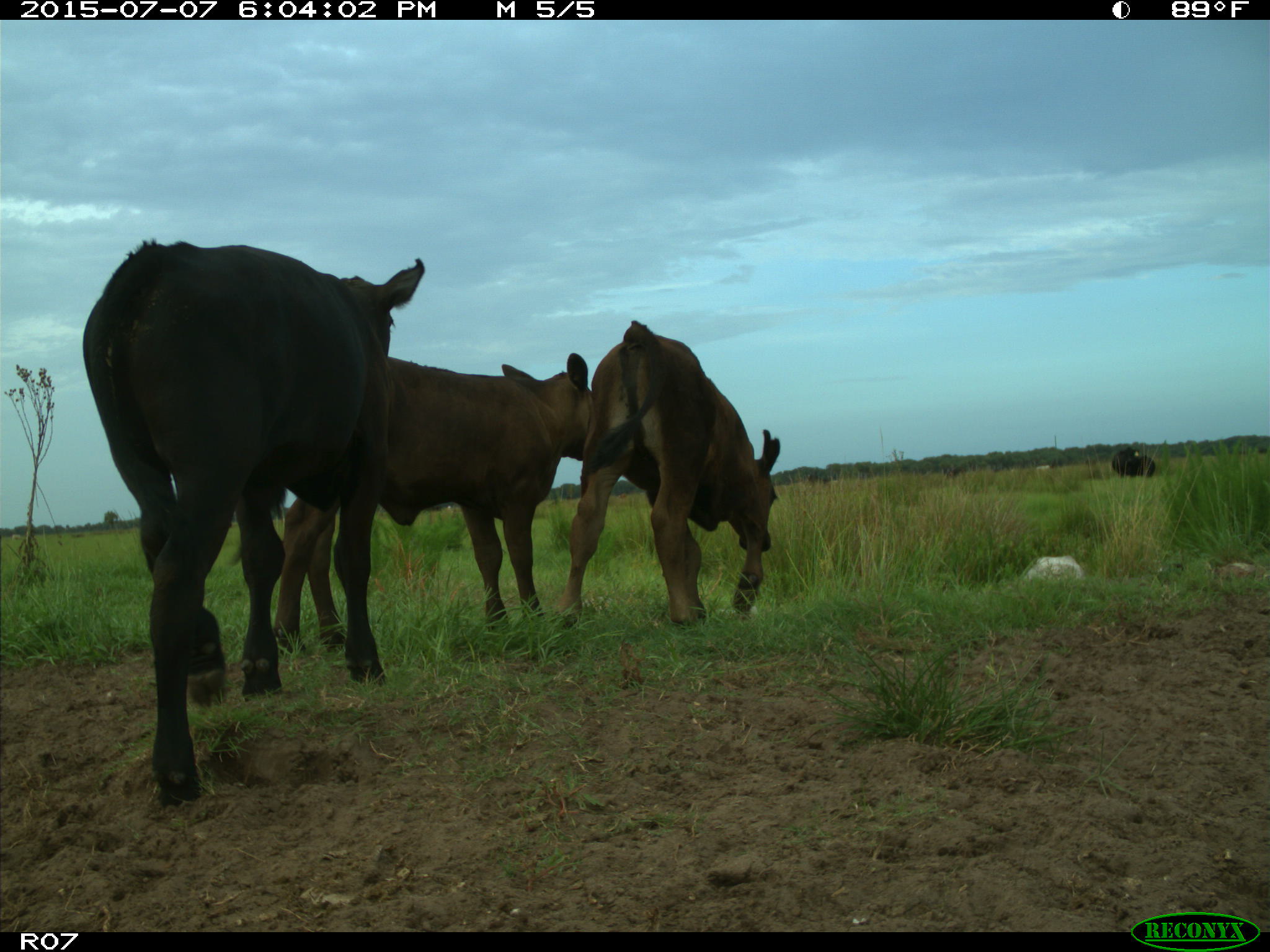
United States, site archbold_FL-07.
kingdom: Animalia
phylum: Chordata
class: Mammalia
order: Artiodactyla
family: Bovidae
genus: Bos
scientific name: Bos taurus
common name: domestic cow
Bos taurus (domestic cow).